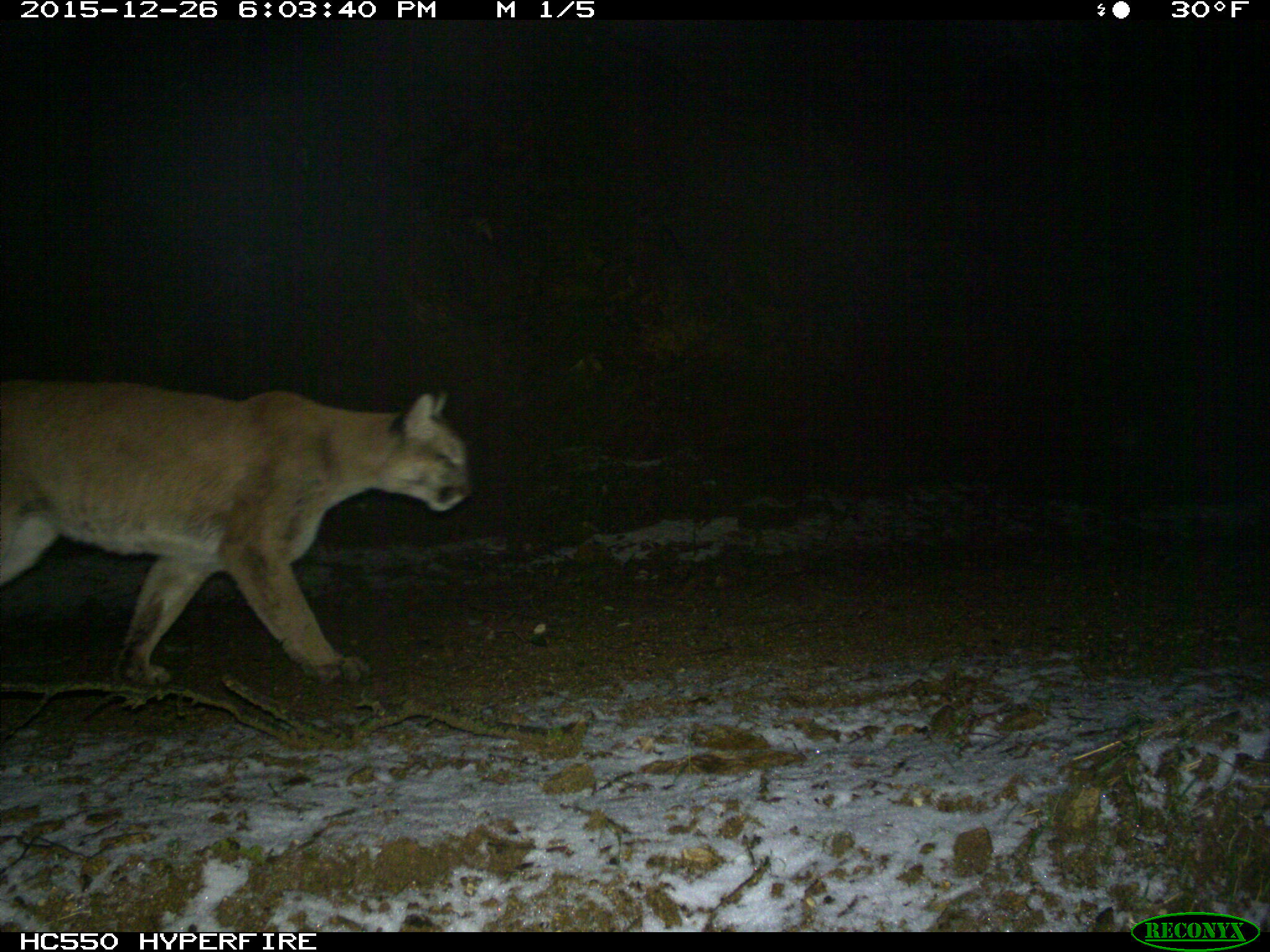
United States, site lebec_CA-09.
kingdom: Animalia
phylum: Chordata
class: Mammalia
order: Carnivora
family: Felidae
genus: Puma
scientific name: Puma concolor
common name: mountain lion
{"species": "Puma concolor (mountain lion)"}